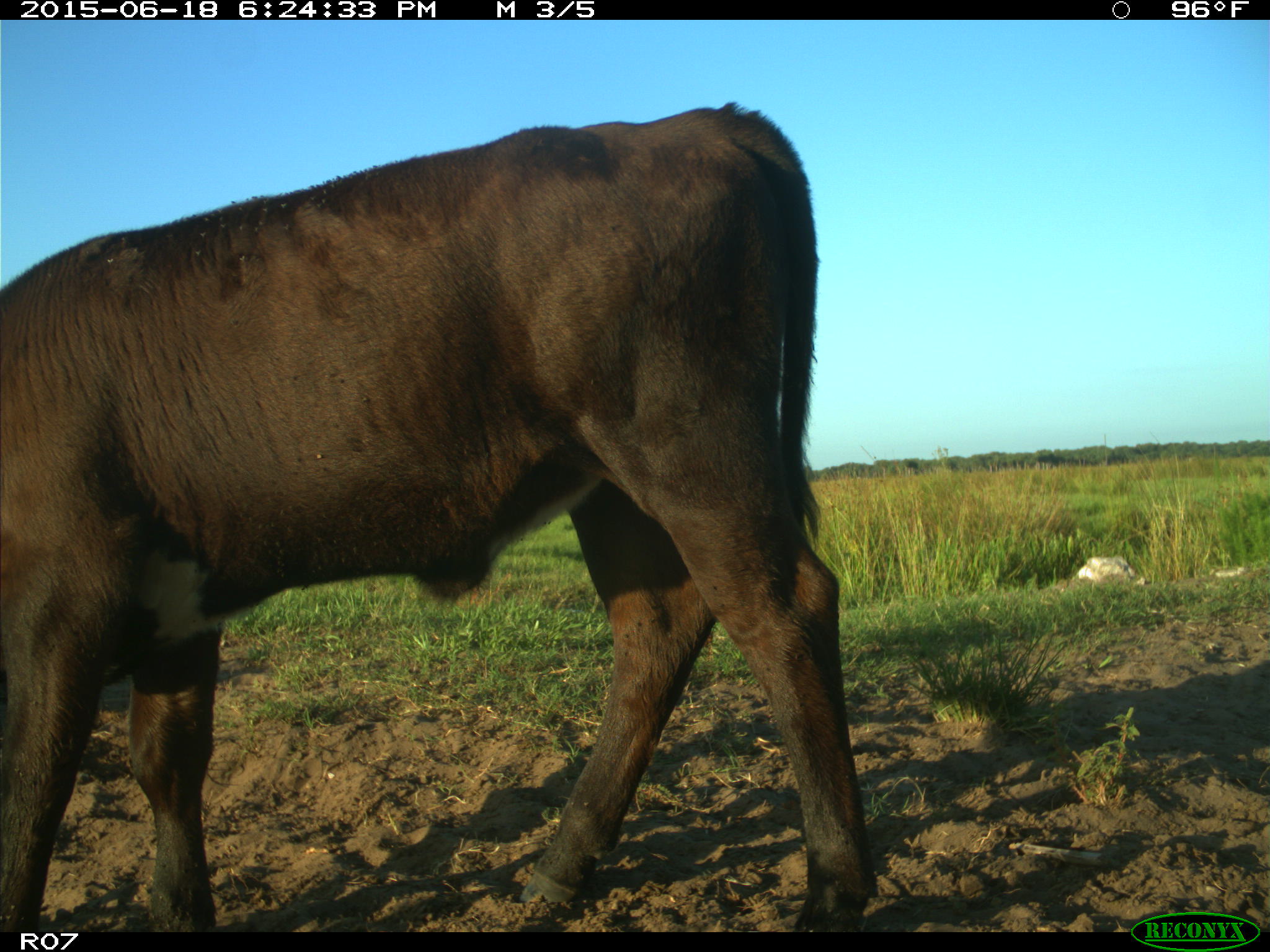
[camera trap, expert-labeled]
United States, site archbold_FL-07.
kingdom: Animalia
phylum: Chordata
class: Mammalia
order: Artiodactyla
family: Bovidae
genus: Bos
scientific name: Bos taurus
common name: domestic cow